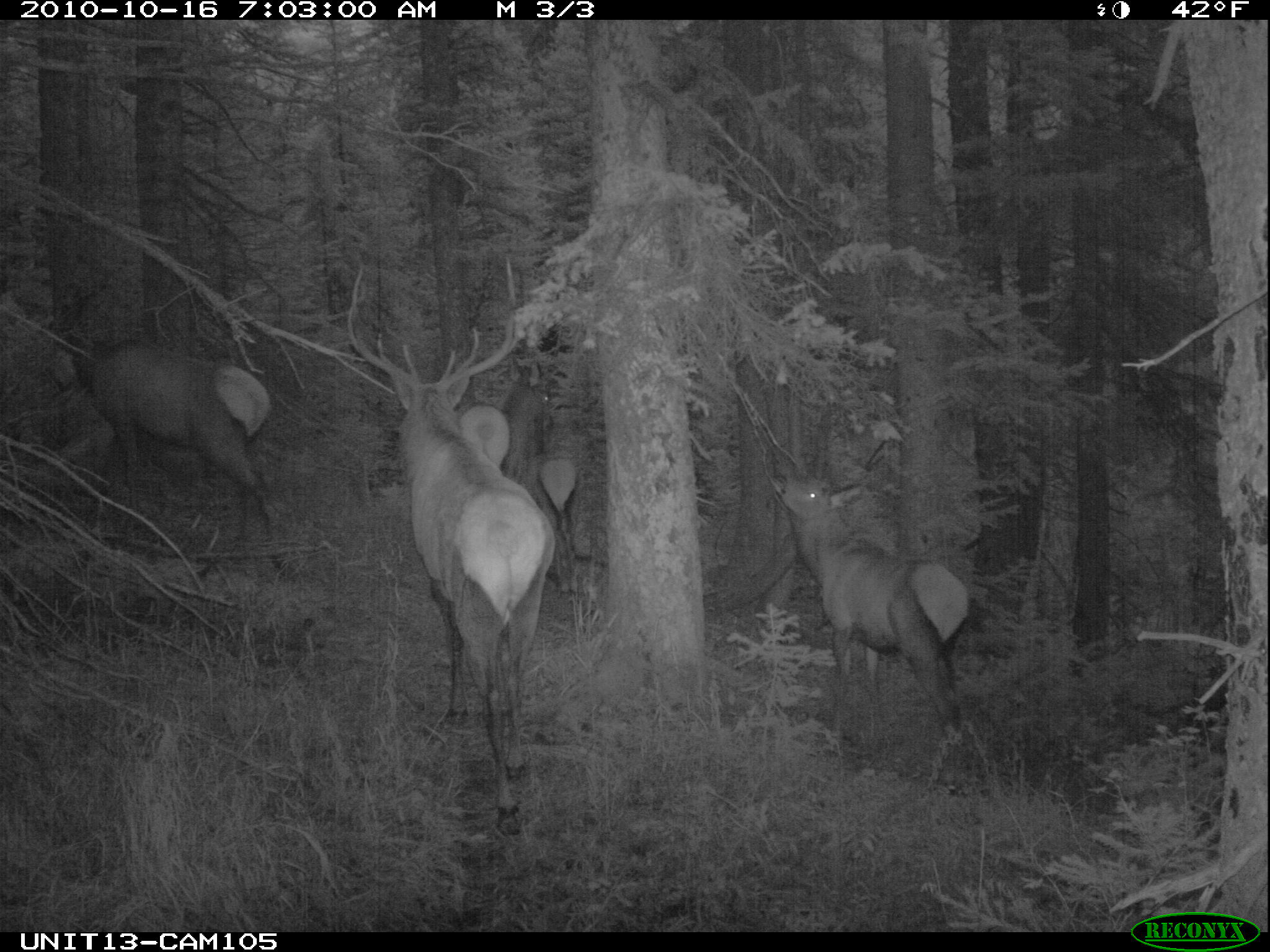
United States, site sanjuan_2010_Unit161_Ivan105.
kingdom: Animalia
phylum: Chordata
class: Mammalia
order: Artiodactyla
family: Cervidae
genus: Cervus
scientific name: Cervus elaphus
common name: red deer